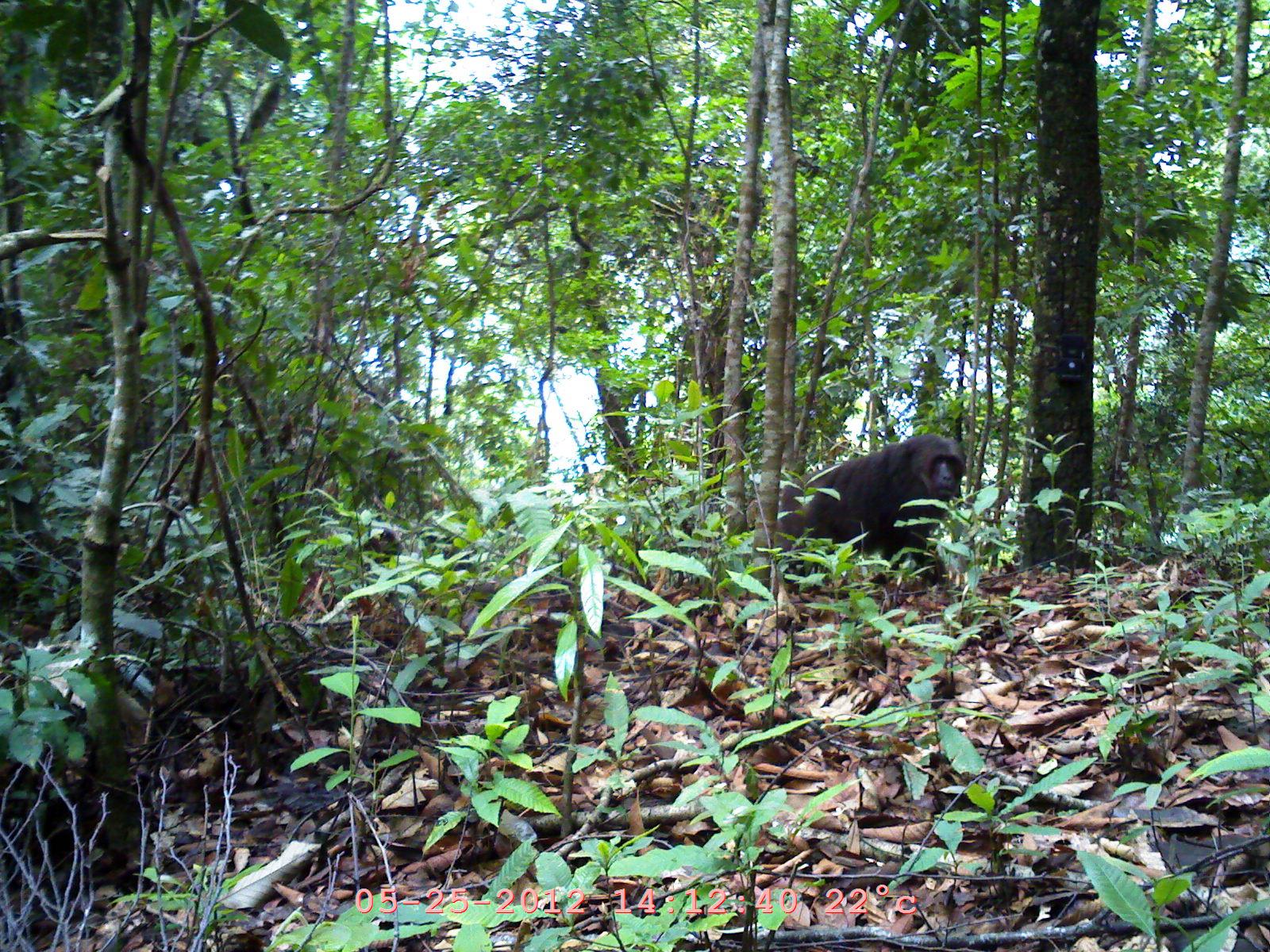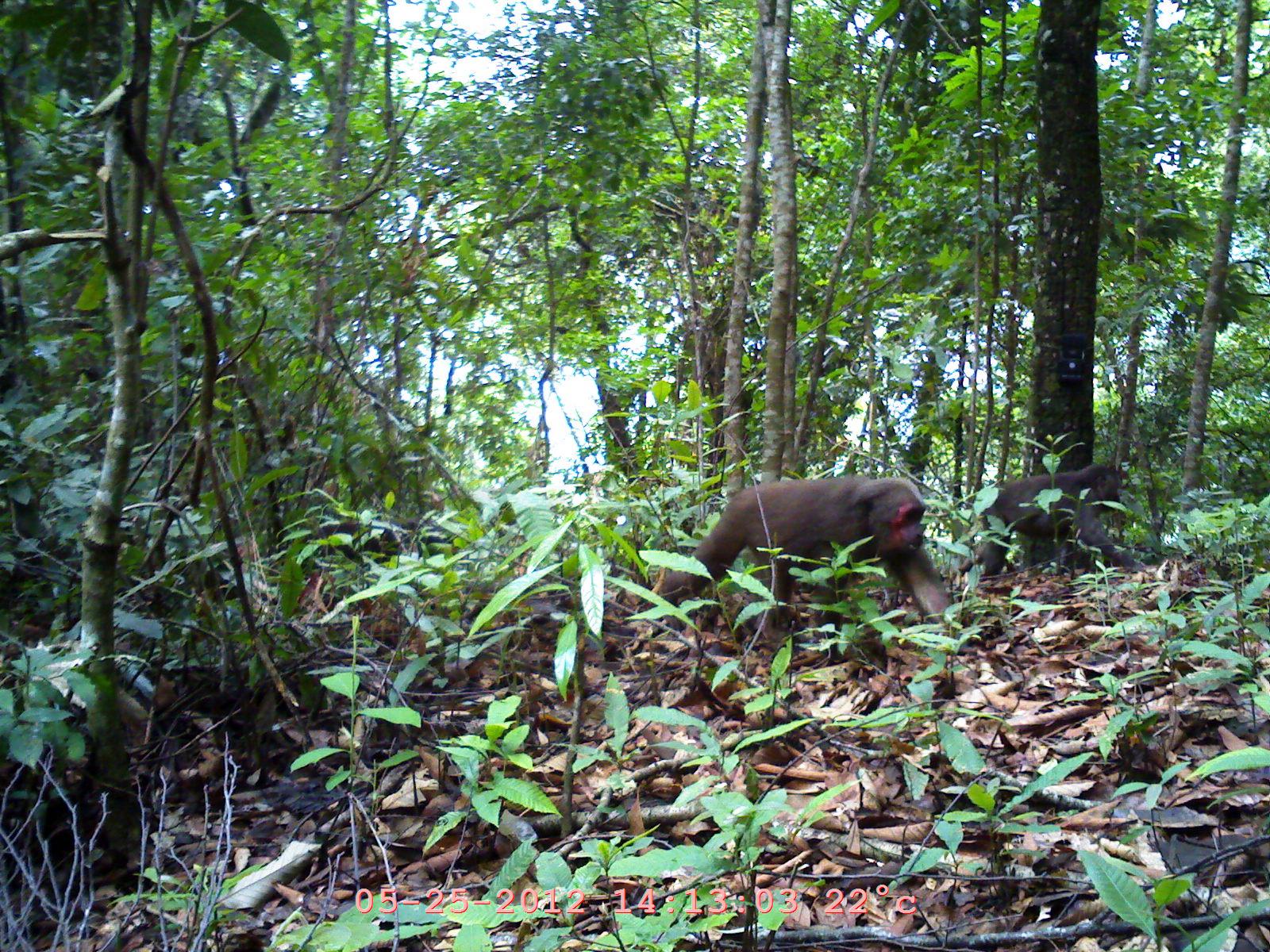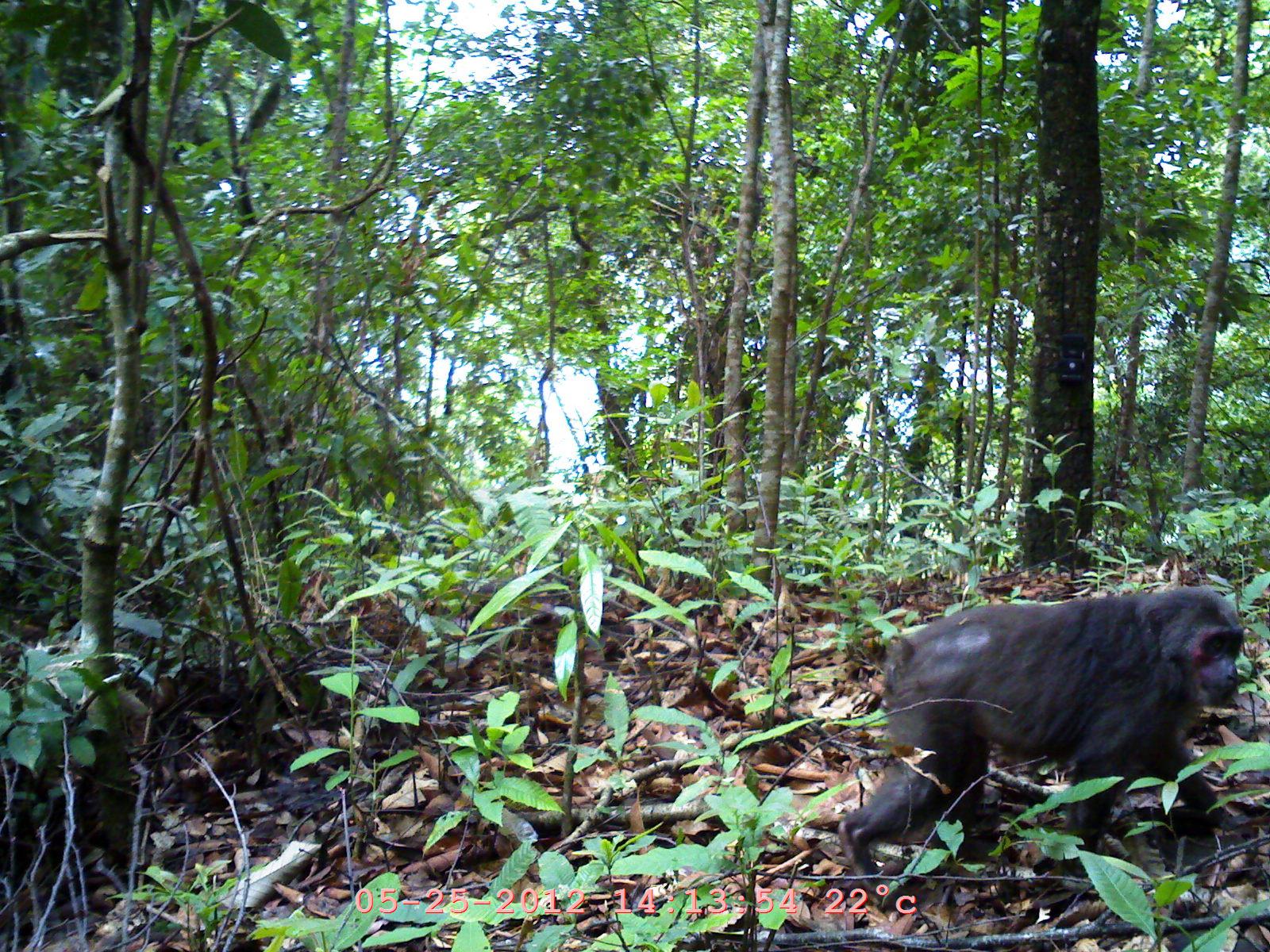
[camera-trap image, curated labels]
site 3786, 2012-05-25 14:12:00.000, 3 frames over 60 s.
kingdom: Animalia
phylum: Chordata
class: Mammalia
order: Primates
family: Cercopithecidae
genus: Macaca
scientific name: Macaca arctoides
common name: stump-tailed macaque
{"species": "Macaca arctoides (stump-tailed macaque)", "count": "1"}